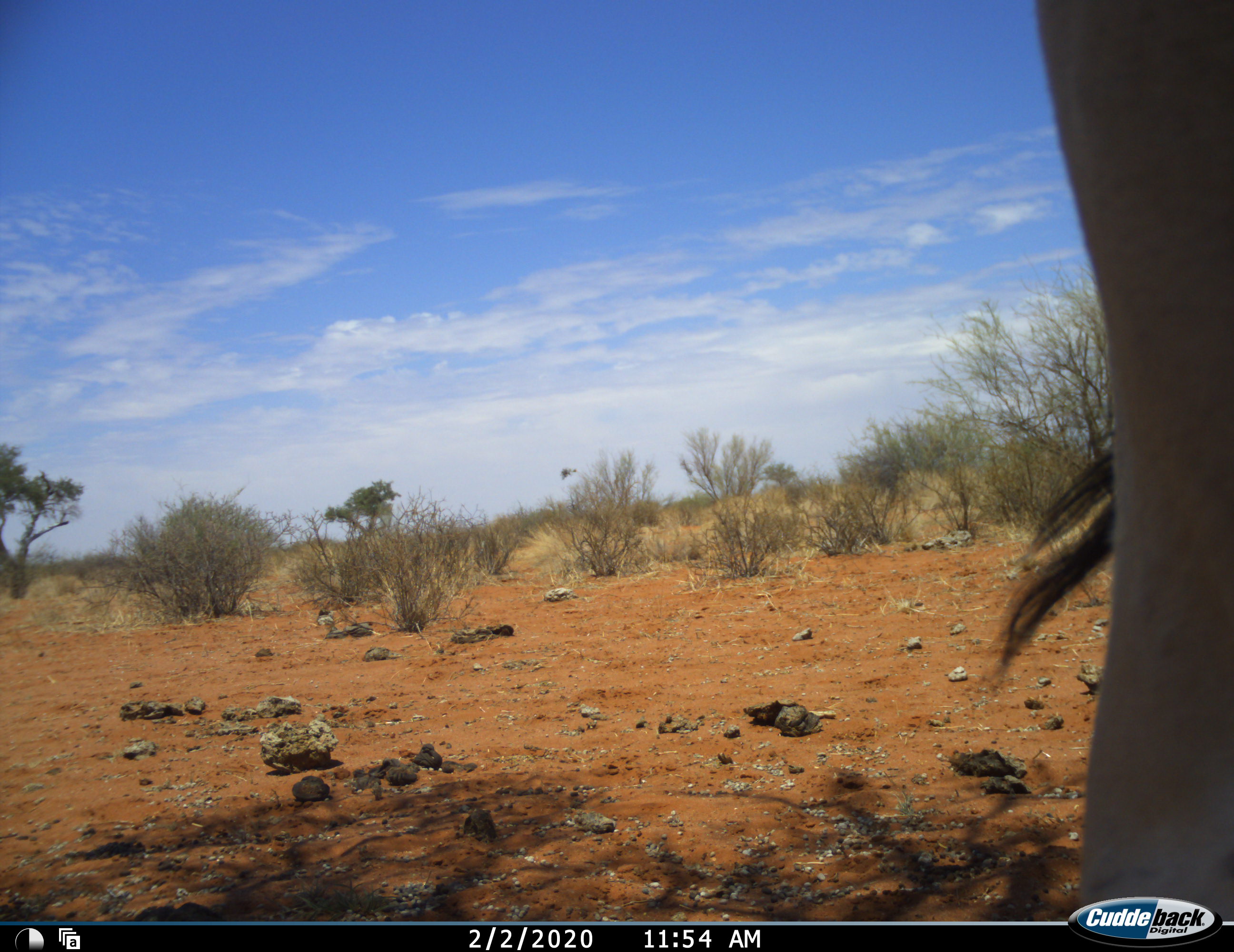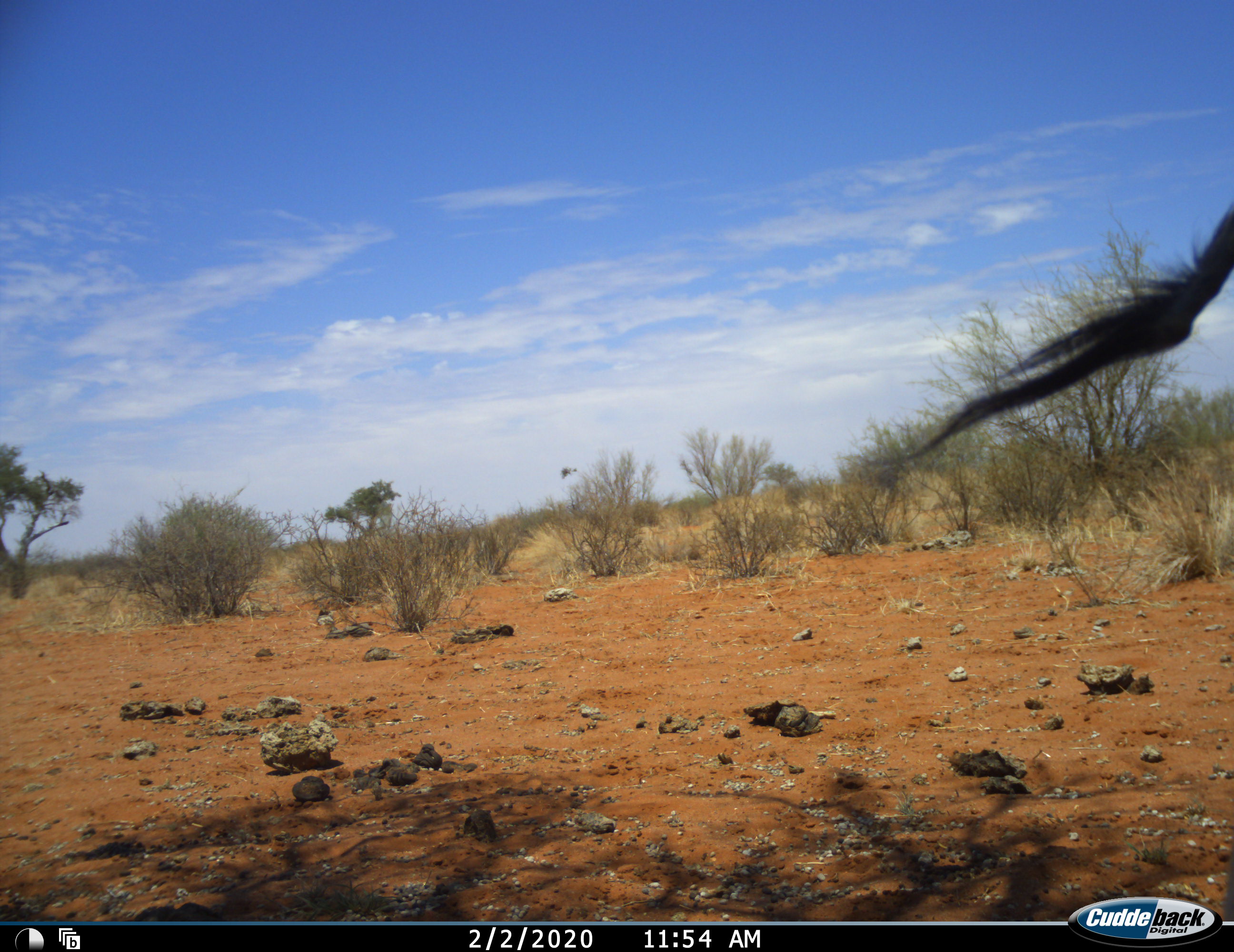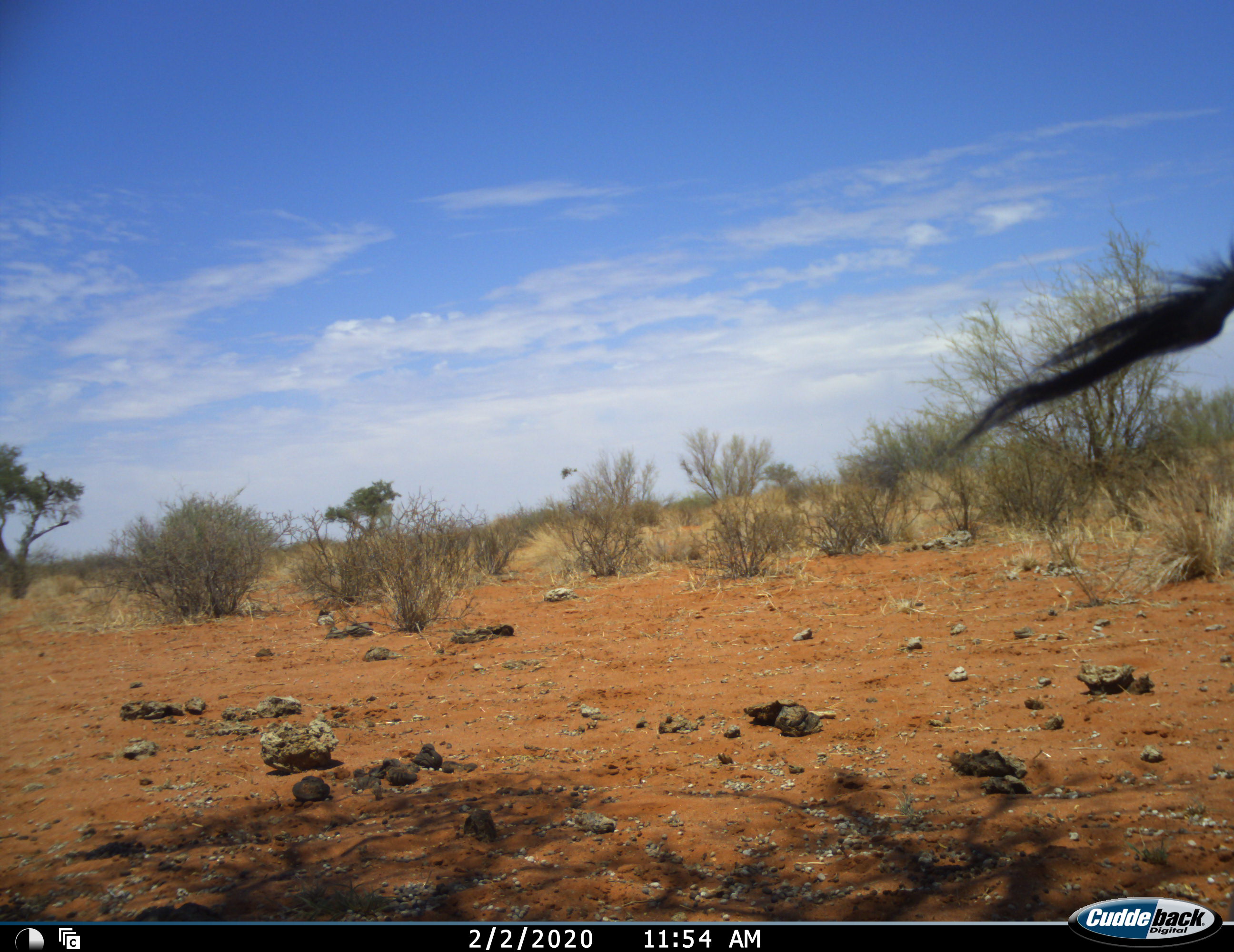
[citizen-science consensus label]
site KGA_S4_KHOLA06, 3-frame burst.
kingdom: Animalia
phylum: Chordata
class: Mammalia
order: Artiodactyla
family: Bovidae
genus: Antidorcas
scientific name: Antidorcas marsupialis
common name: springbok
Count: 1.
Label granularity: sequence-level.